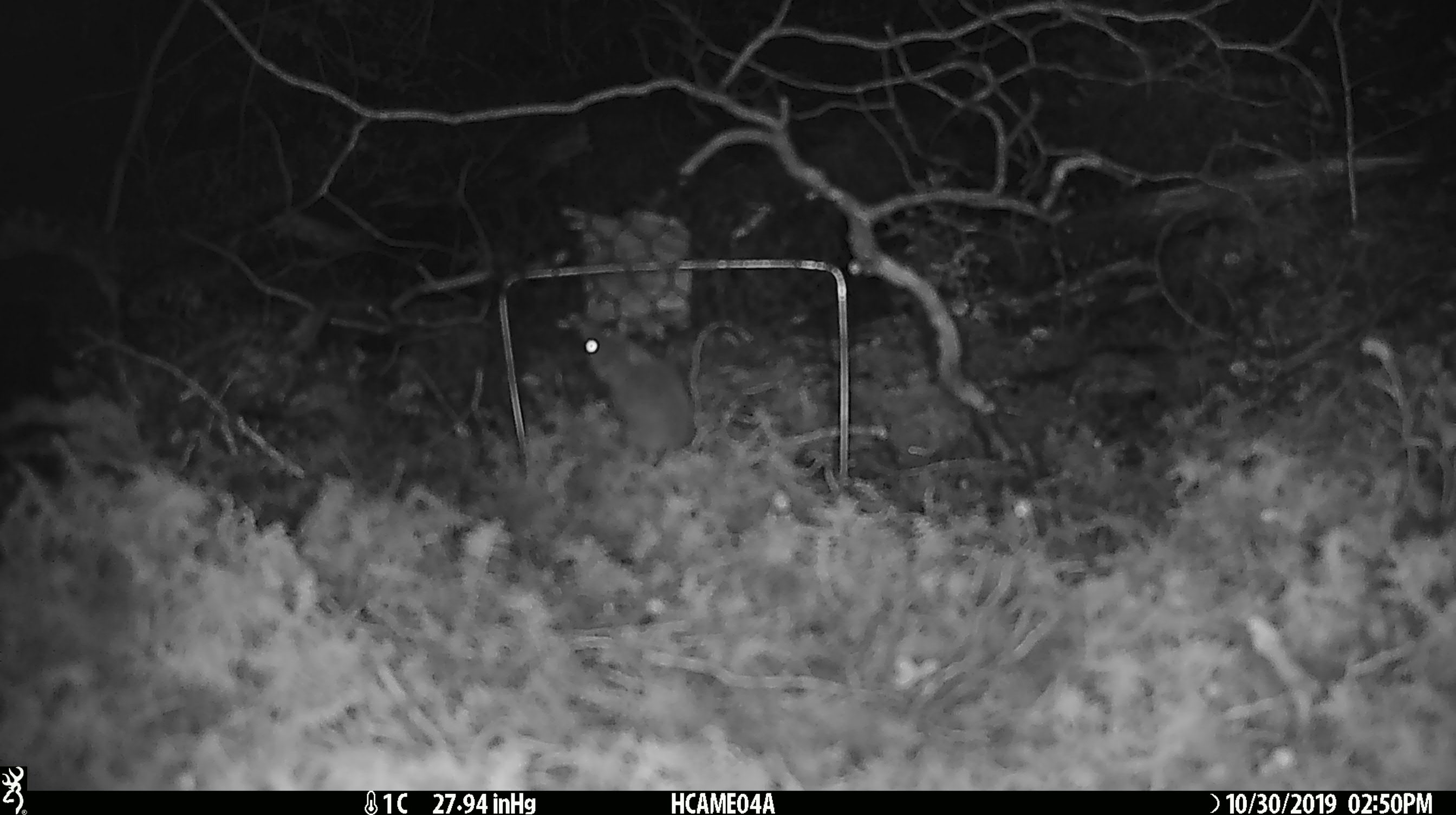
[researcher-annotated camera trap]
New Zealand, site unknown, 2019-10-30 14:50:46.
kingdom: Animalia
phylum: Chordata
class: Mammalia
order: Rodentia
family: Muridae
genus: Mus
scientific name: Mus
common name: mouse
Mouse (Mus).